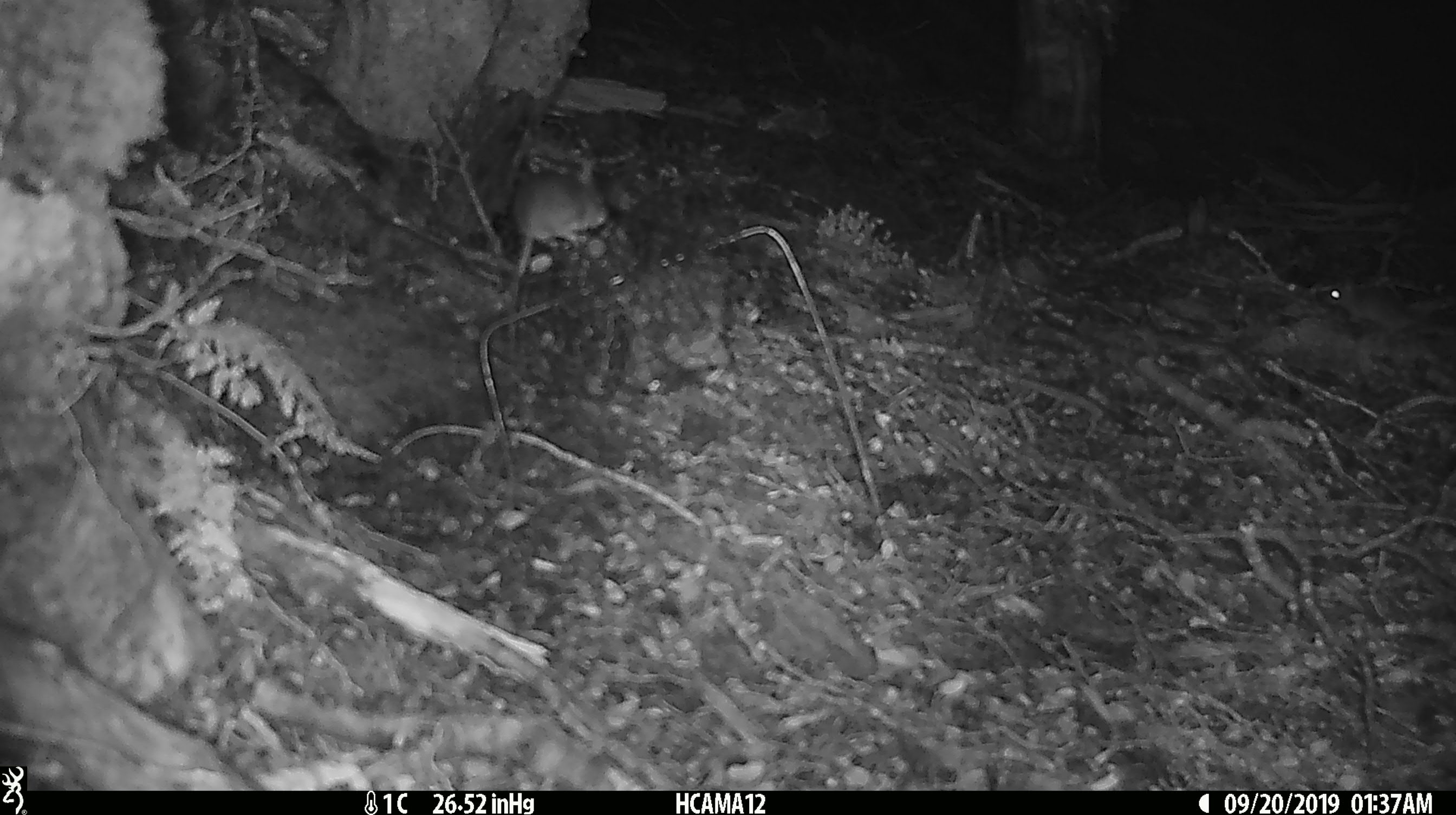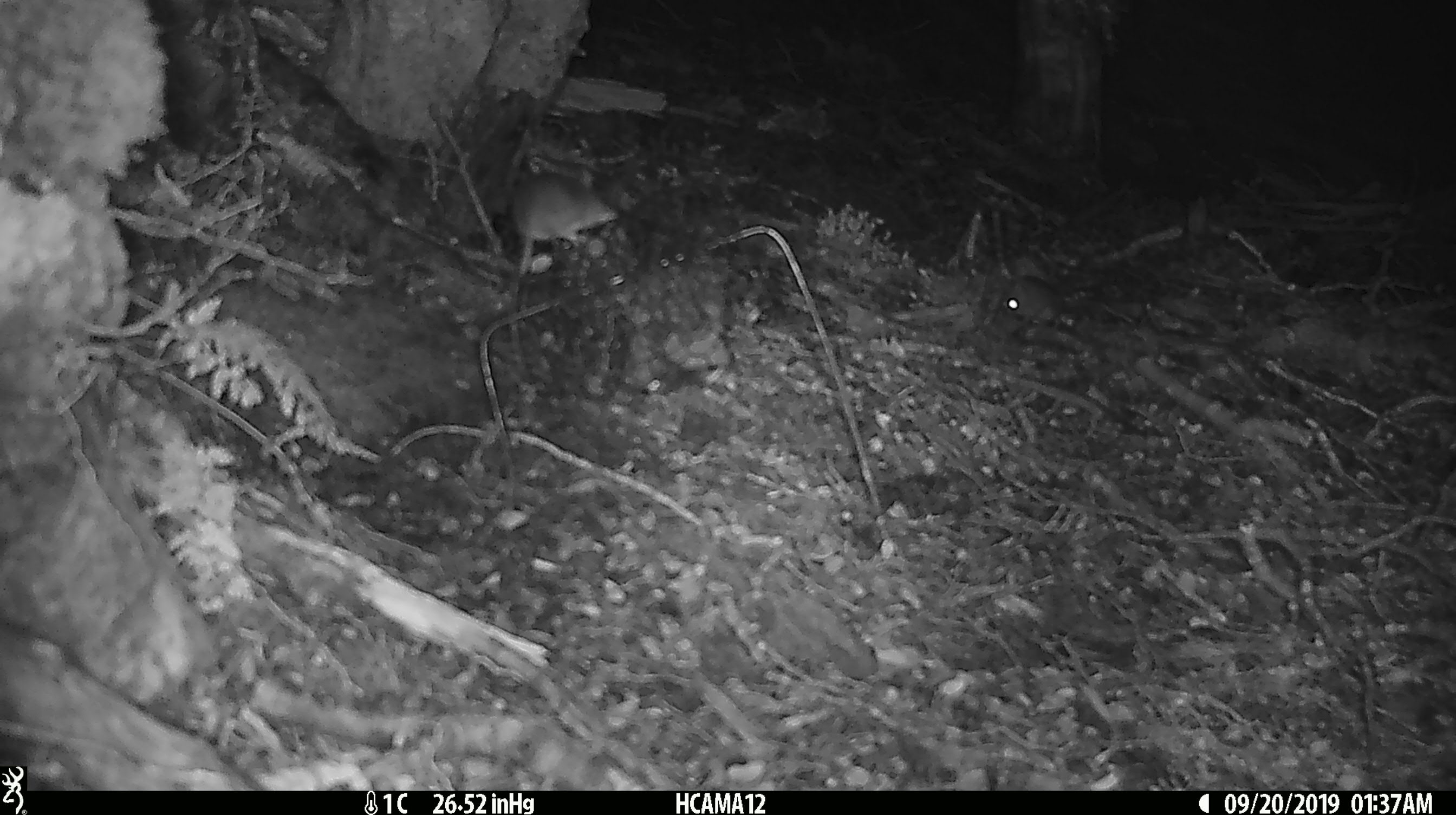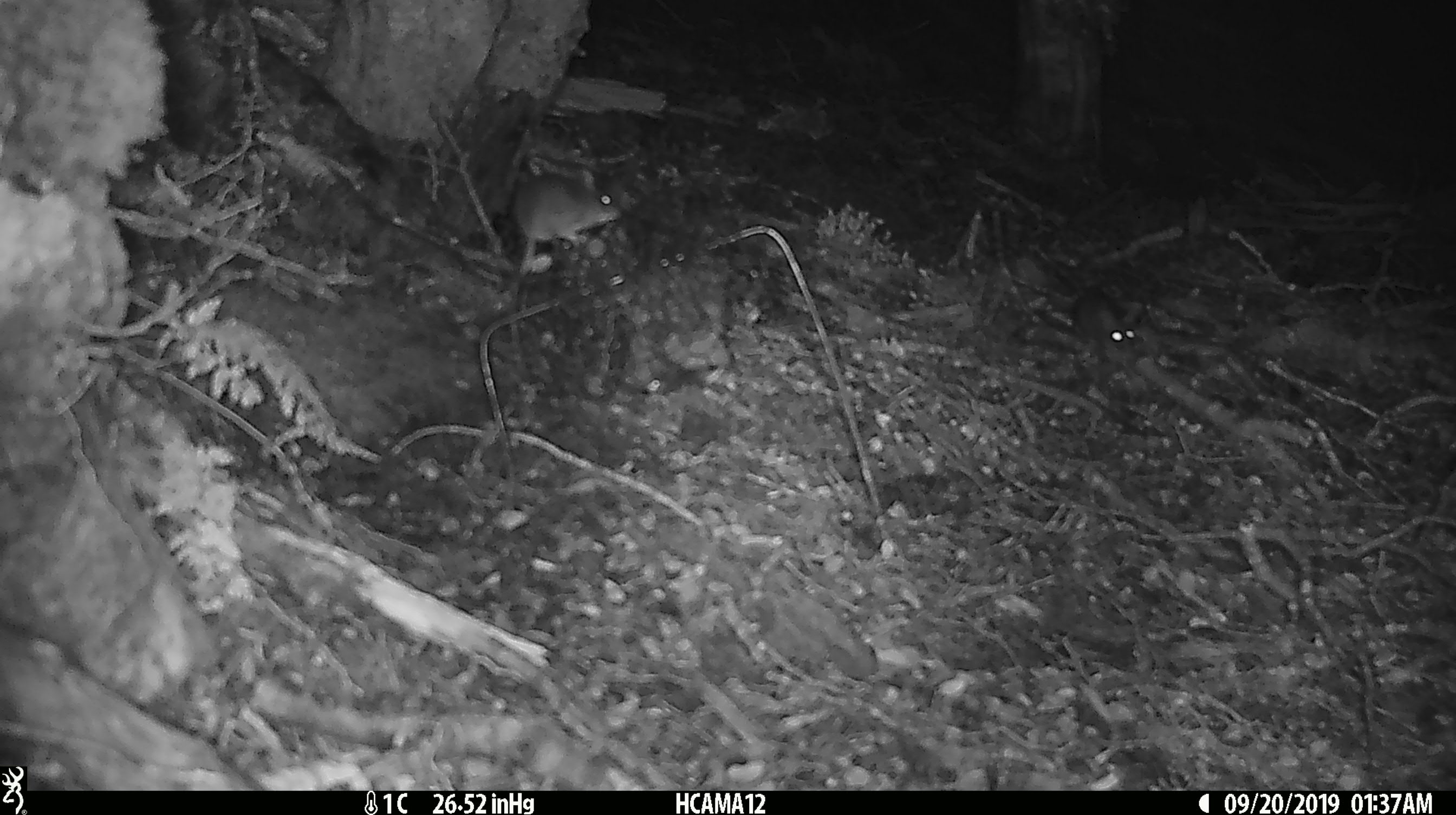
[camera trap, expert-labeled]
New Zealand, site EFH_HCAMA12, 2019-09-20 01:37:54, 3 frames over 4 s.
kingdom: Animalia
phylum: Chordata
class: Mammalia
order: Rodentia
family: Muridae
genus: Mus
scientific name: Mus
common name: mouse